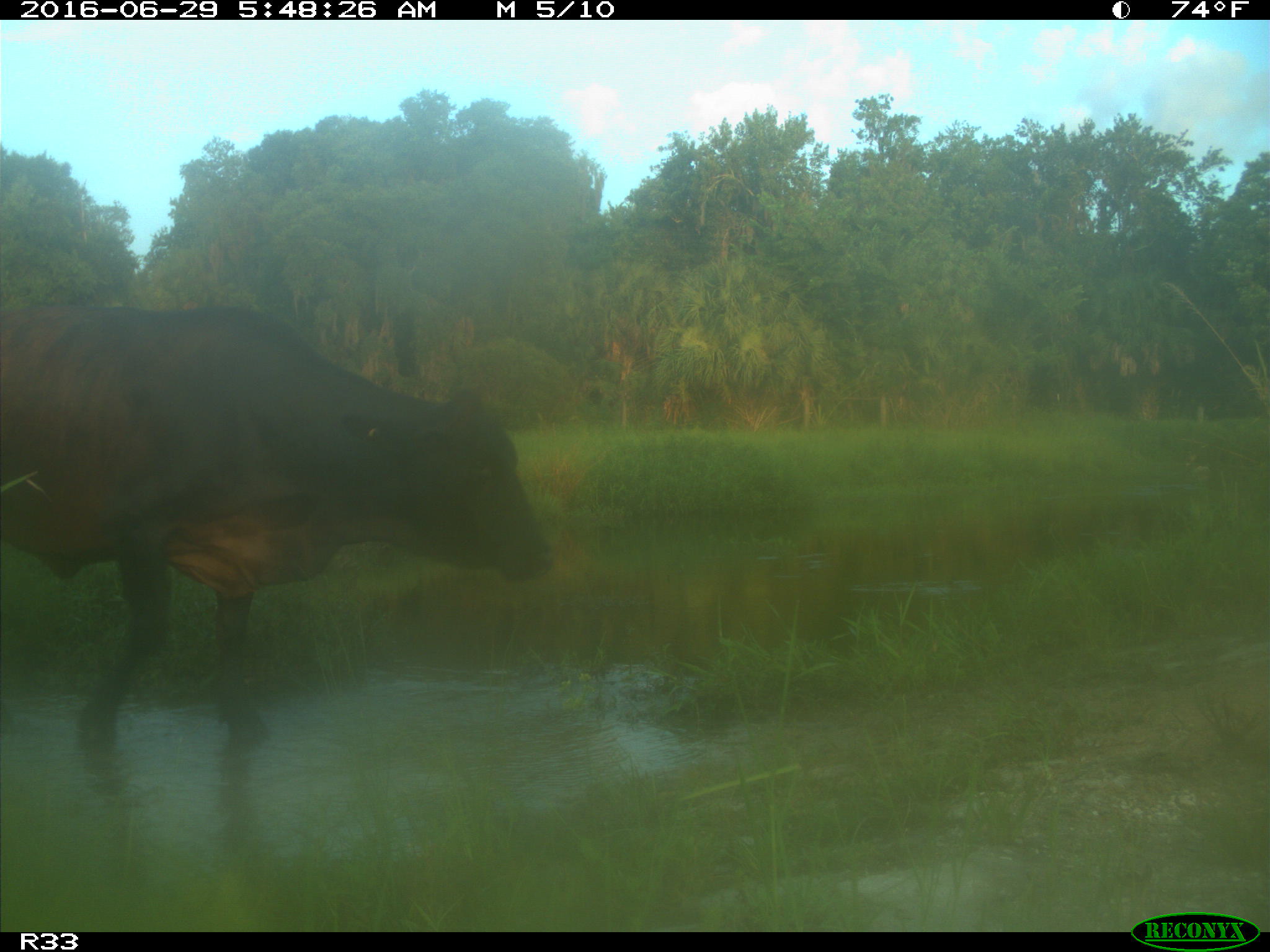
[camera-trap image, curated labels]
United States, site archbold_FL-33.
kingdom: Animalia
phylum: Chordata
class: Mammalia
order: Artiodactyla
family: Bovidae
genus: Bos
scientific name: Bos taurus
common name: domestic cow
Bos taurus (domestic cow).